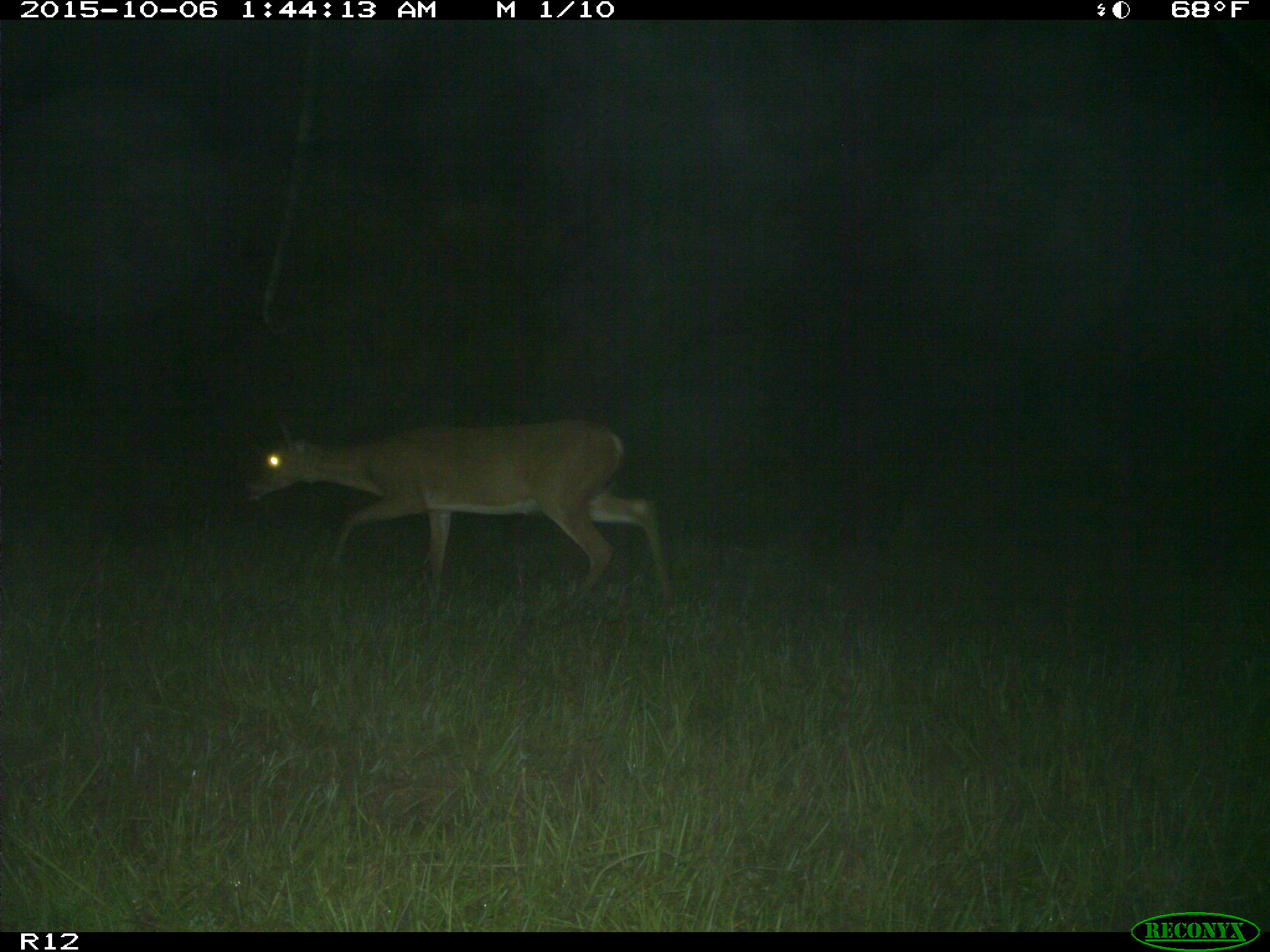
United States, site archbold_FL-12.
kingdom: Animalia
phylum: Chordata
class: Mammalia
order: Artiodactyla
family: Cervidae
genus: Odocoileus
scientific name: Odocoileus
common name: deer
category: unidentified deer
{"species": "unidentified deer (deer) (Odocoileus)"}